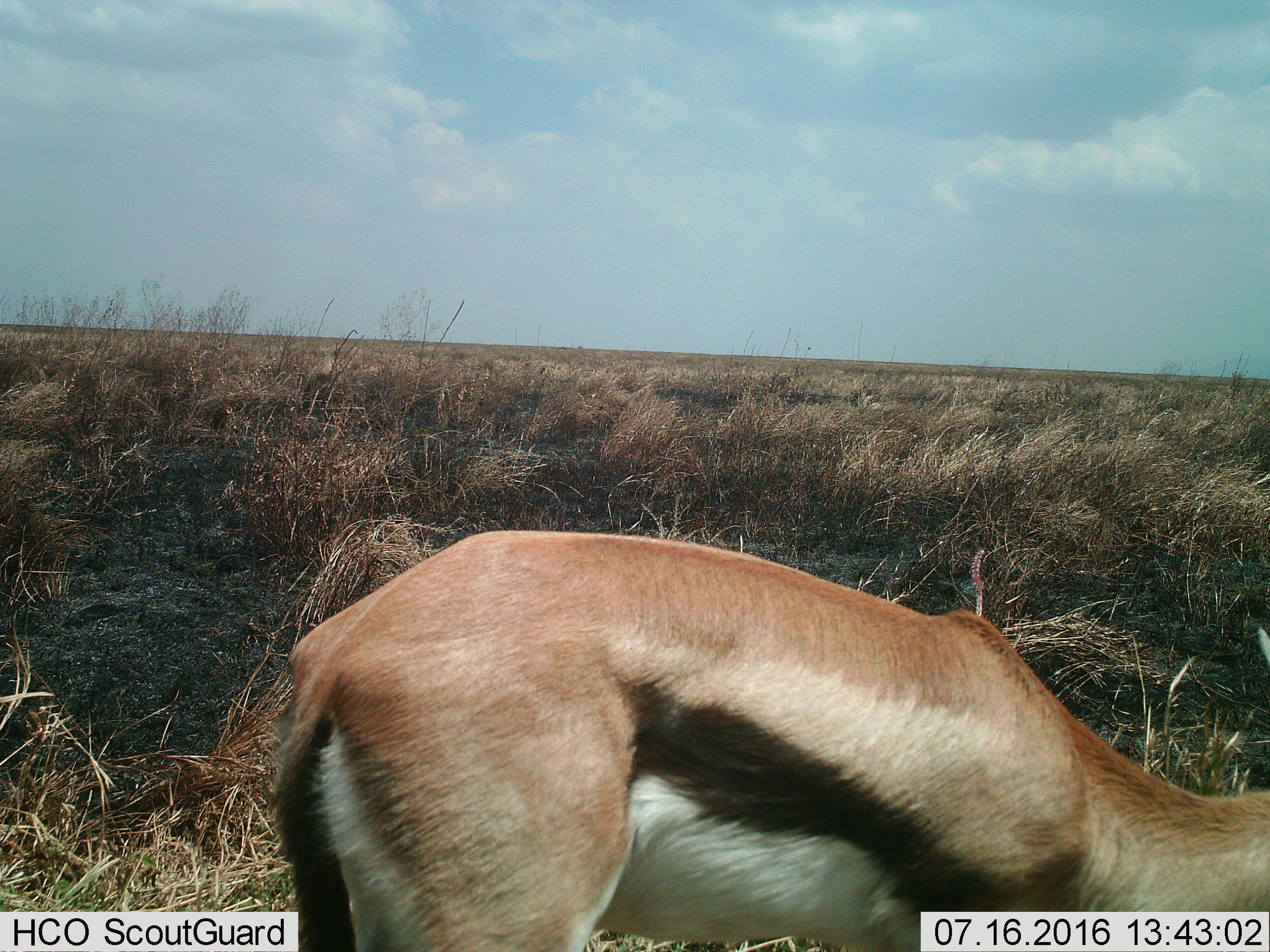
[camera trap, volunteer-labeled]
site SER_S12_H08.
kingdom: Animalia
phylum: Chordata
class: Mammalia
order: Artiodactyla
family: Bovidae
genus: Eudorcas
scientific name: Eudorcas thomsonii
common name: thomson's gazelle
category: gazellethomsons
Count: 1.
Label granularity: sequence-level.